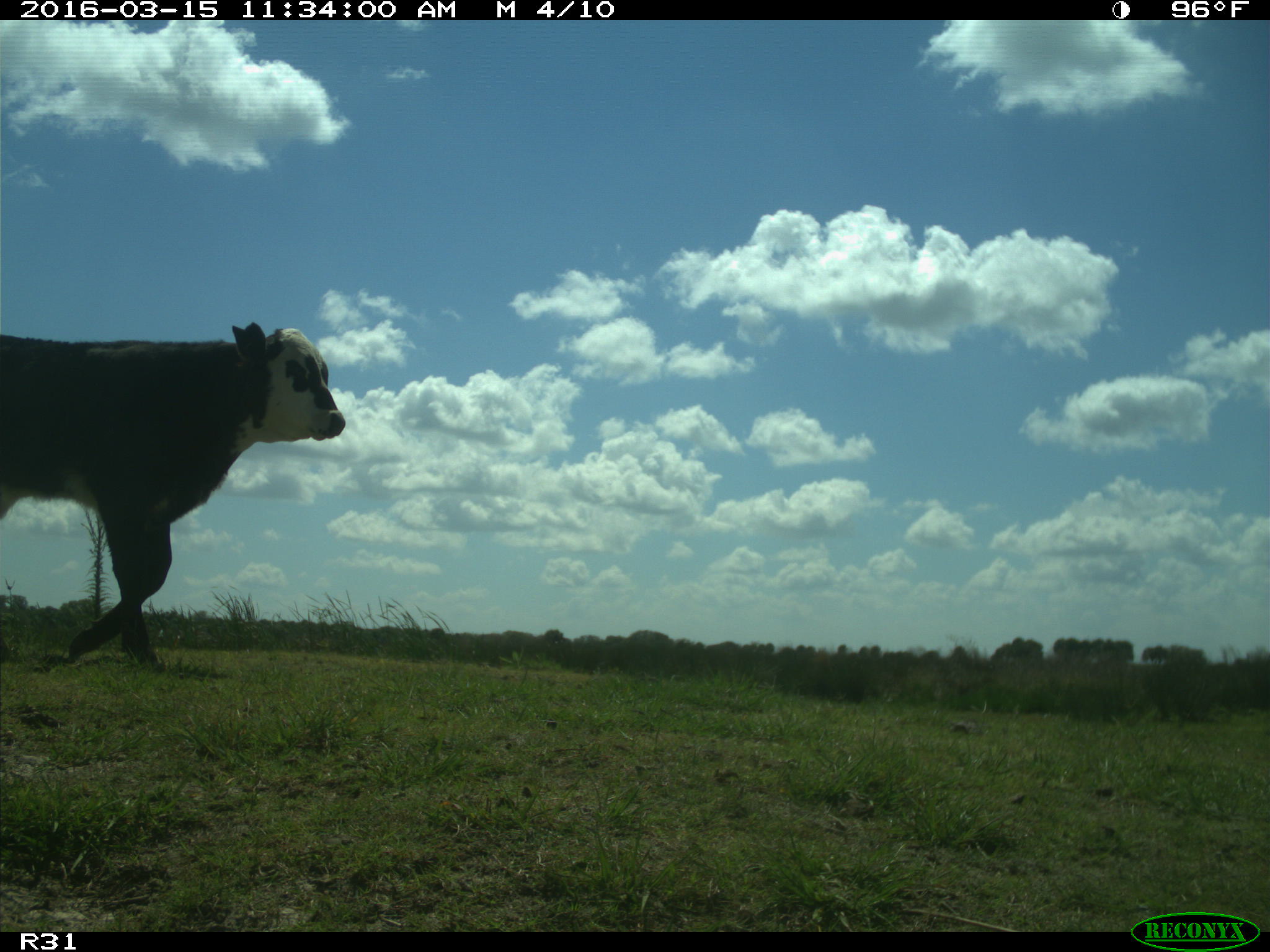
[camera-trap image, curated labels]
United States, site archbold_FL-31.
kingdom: Animalia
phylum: Chordata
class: Mammalia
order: Artiodactyla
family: Bovidae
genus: Bos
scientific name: Bos taurus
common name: domestic cow